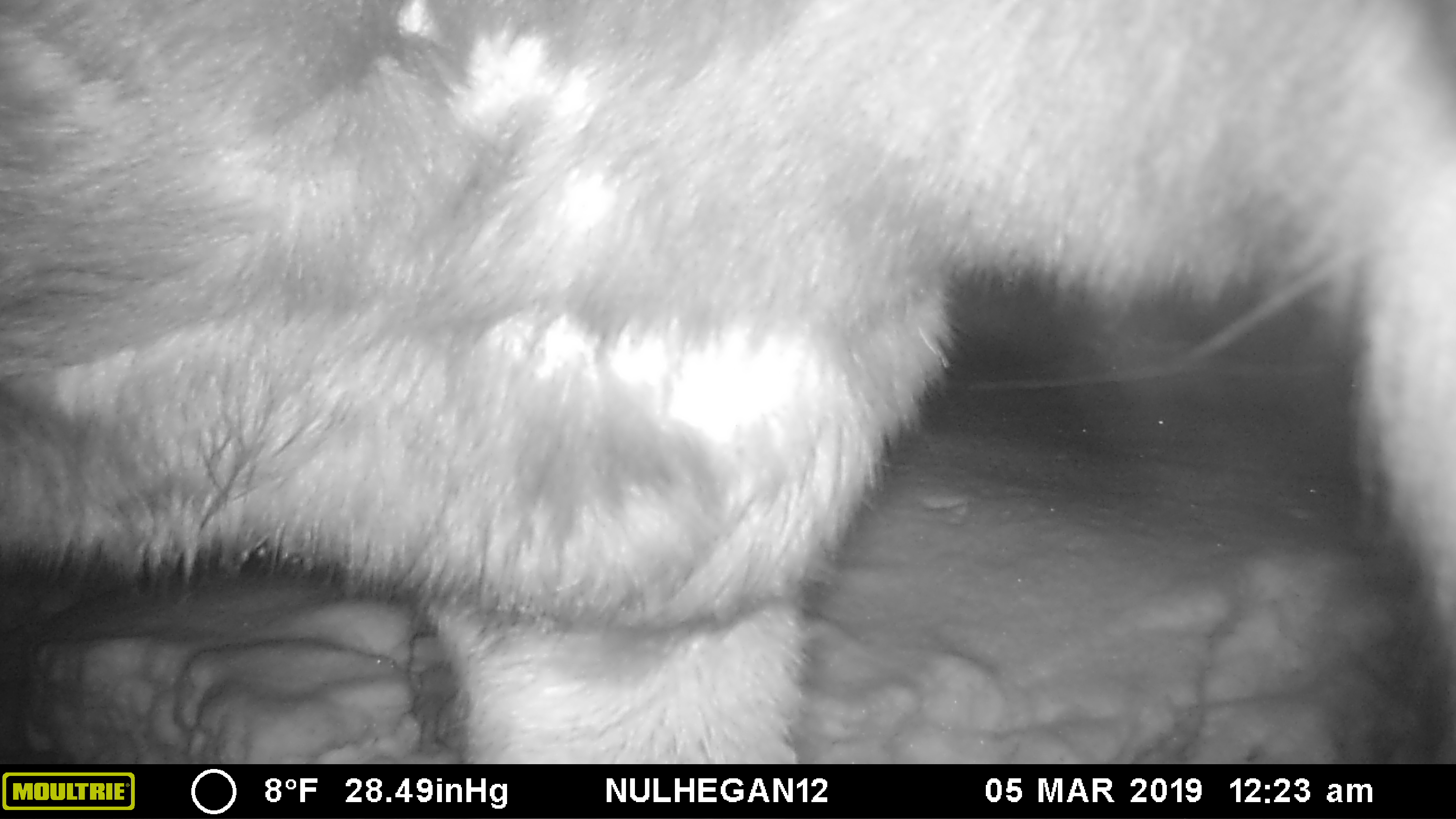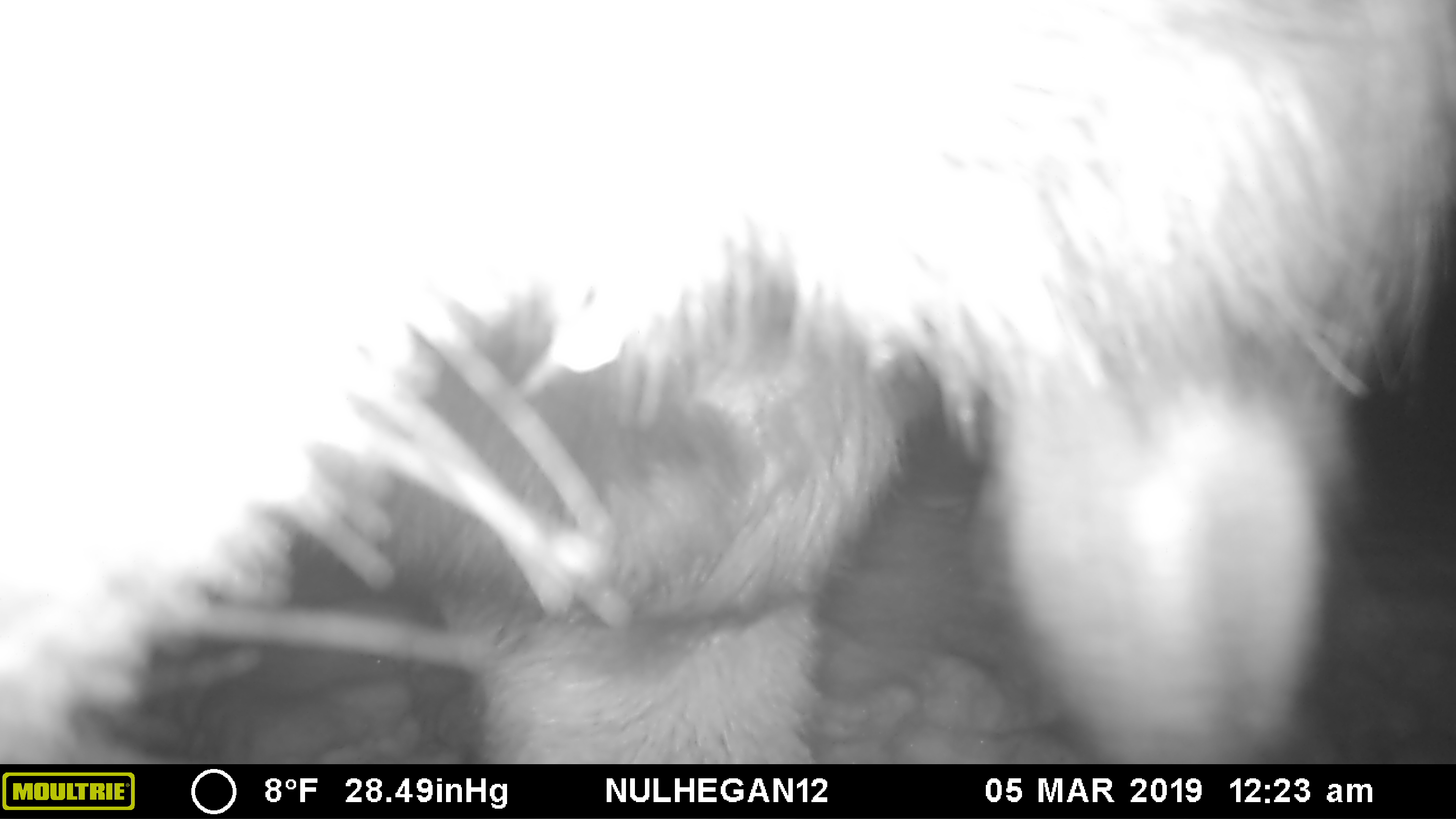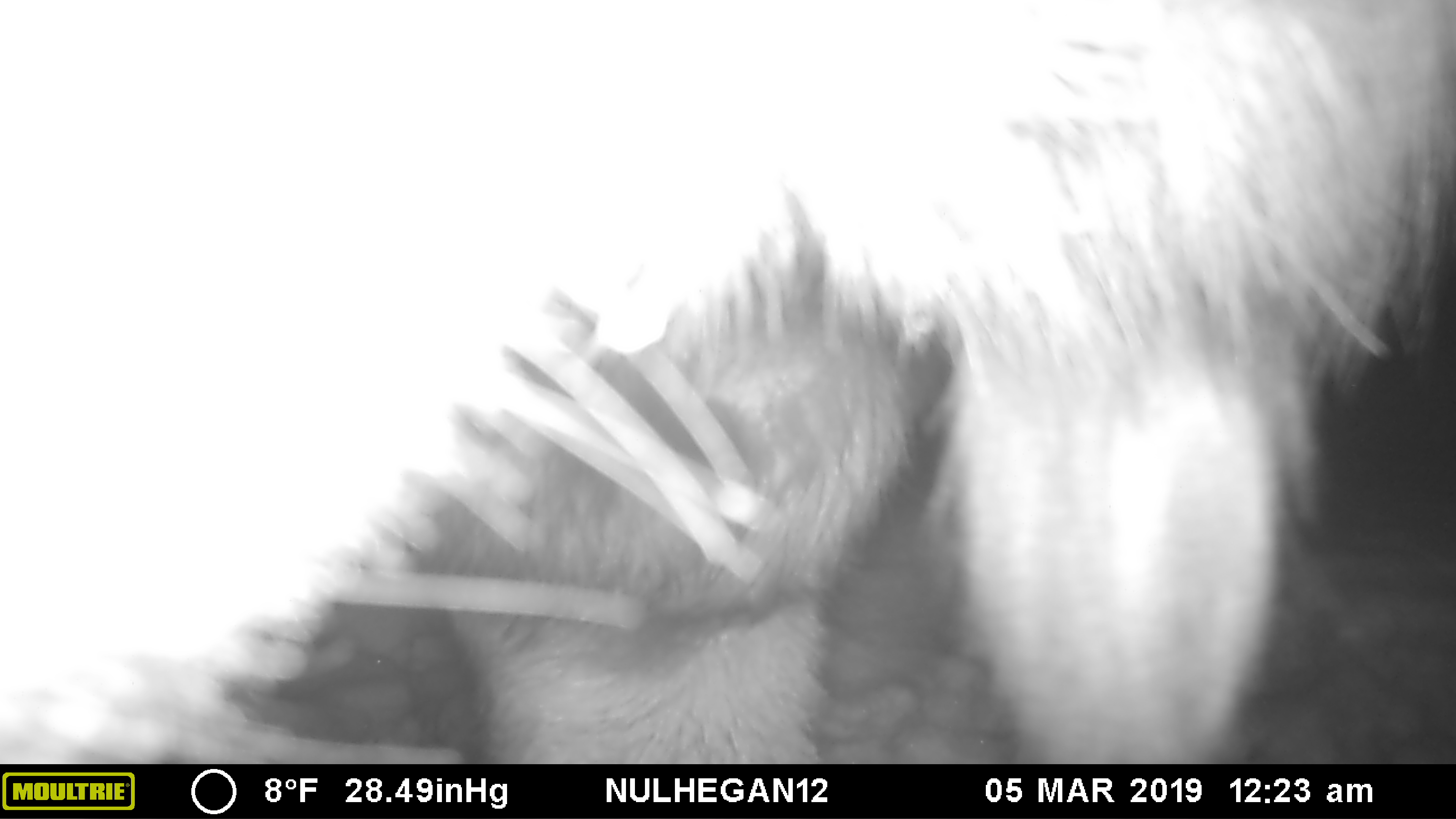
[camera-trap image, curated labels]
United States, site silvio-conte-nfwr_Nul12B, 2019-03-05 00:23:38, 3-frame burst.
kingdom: Animalia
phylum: Chordata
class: Mammalia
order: Artiodactyla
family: Cervidae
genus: Alces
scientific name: Alces alces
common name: moose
Moose (Alces alces).